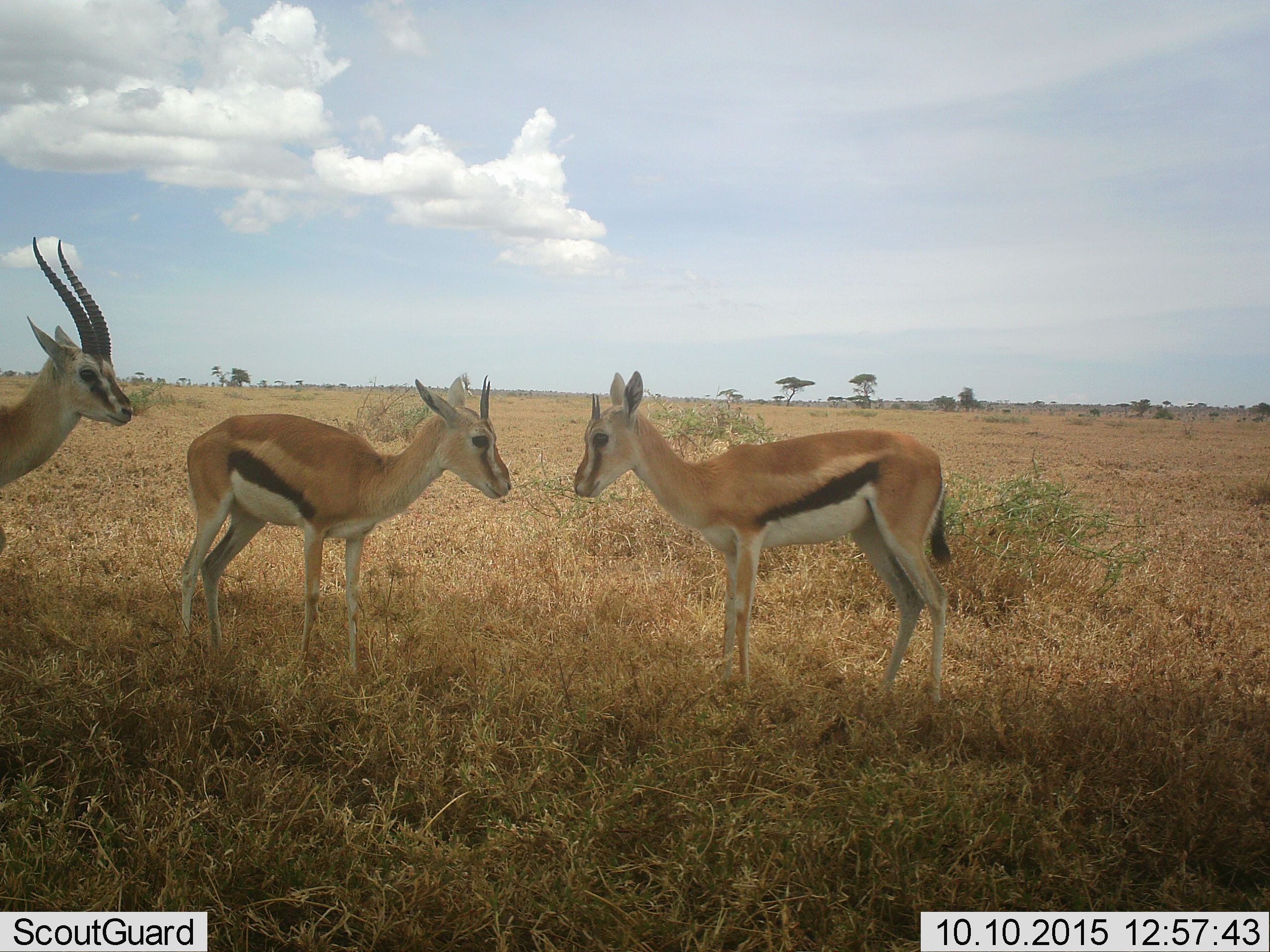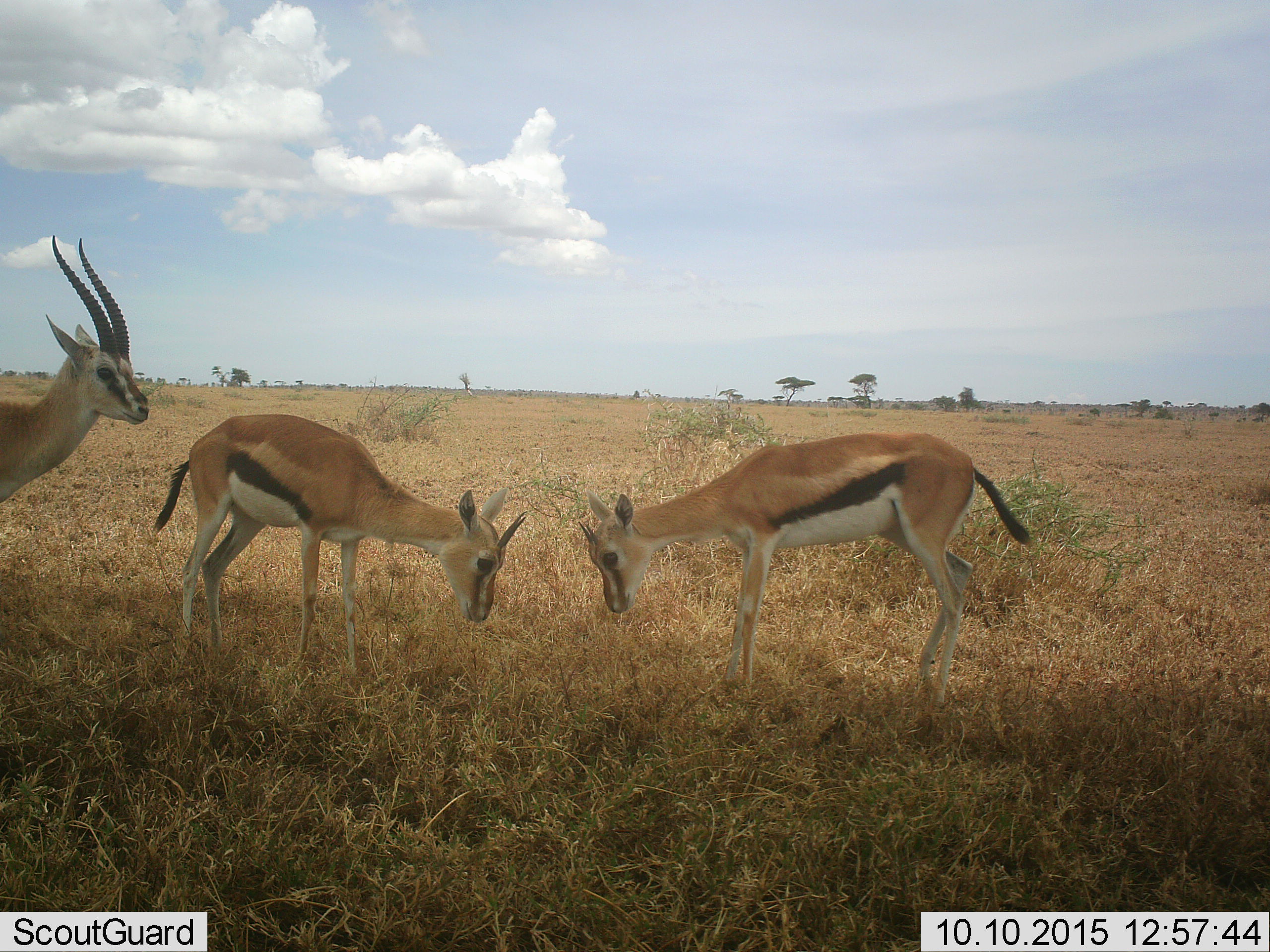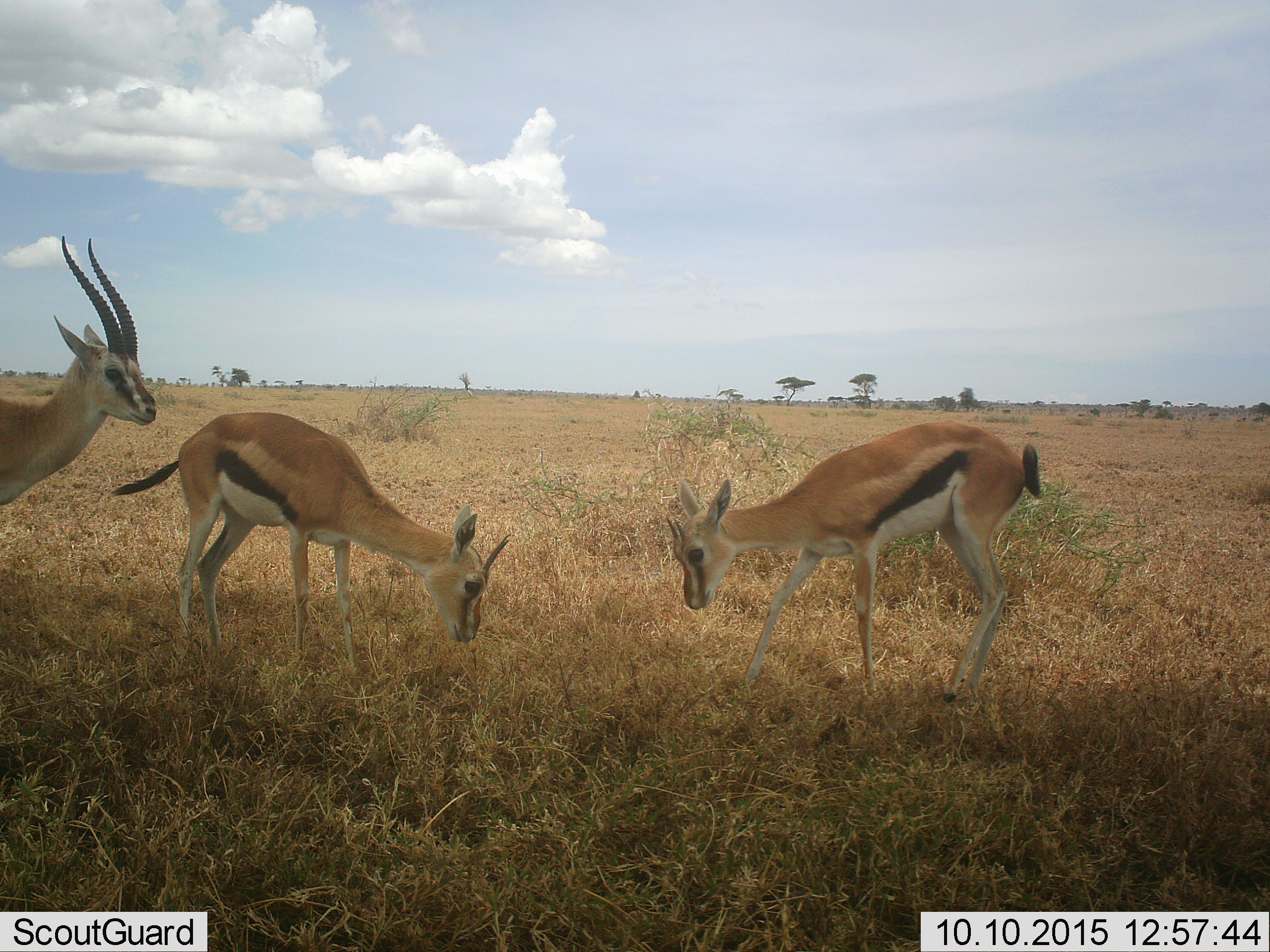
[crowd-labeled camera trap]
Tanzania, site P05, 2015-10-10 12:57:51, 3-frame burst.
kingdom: Animalia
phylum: Chordata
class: Mammalia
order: Artiodactyla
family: Bovidae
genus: Eudorcas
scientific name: Eudorcas thomsonii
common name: thomson's gazelle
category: gazellethomsons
Gazellethomsons (thomson's gazelle) (Eudorcas thomsonii), count 3. Behavior (volunteer vote fractions): standing 100%, resting 0%, moving 17%, interacting 50%. Young present (vote fraction): 50%. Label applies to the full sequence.